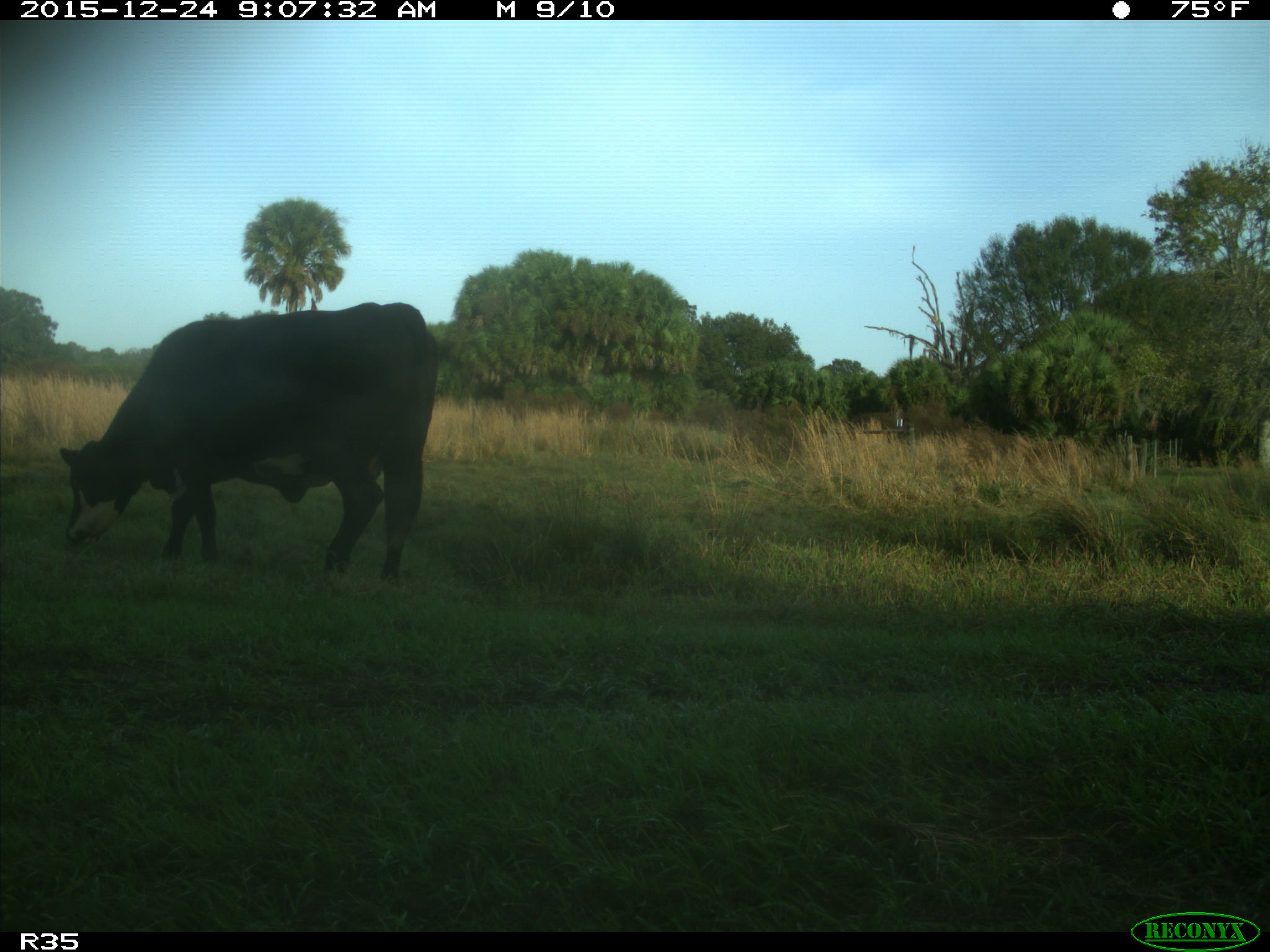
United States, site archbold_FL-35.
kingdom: Animalia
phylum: Chordata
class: Mammalia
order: Artiodactyla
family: Bovidae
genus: Bos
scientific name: Bos taurus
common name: domestic cow